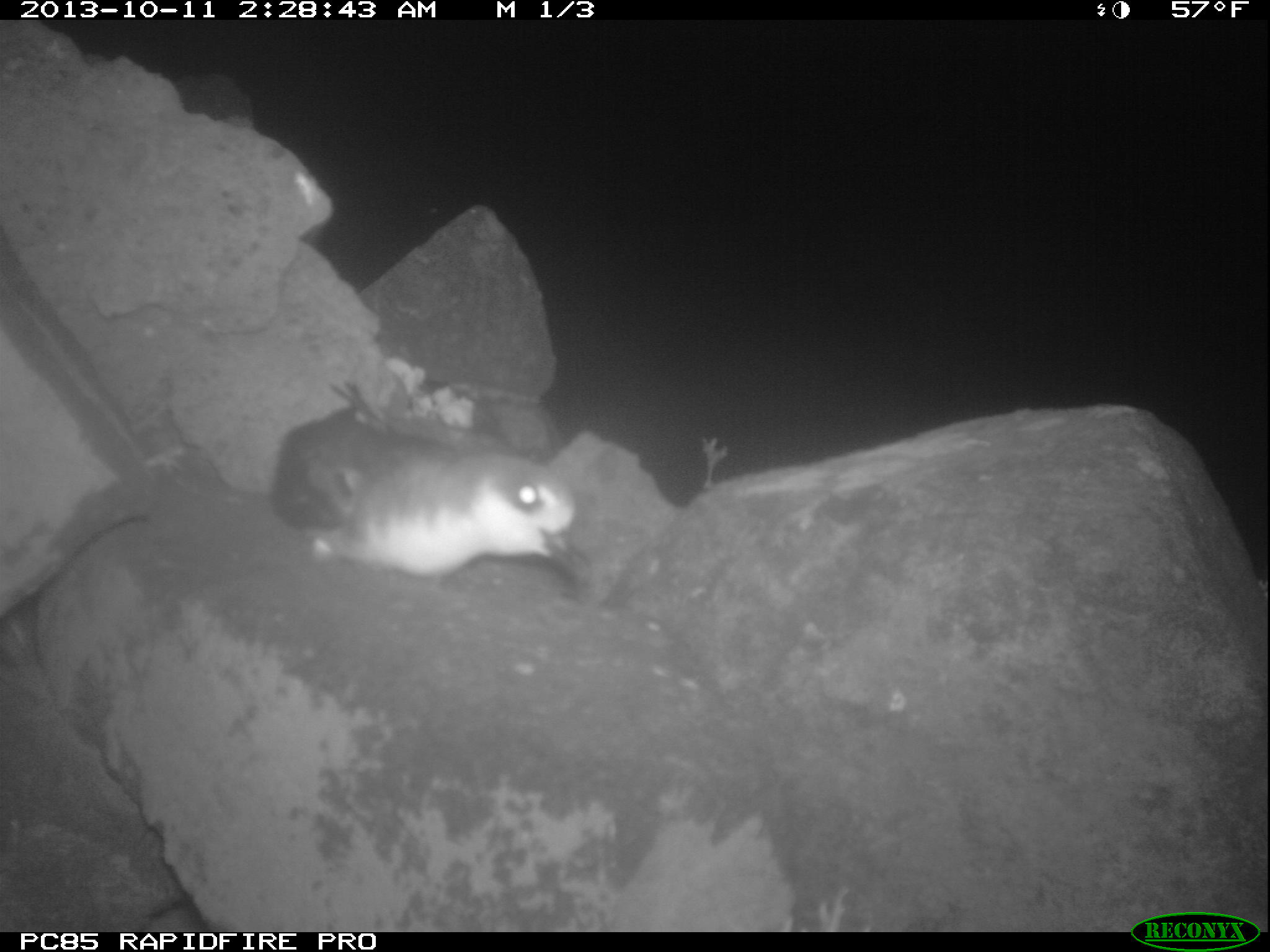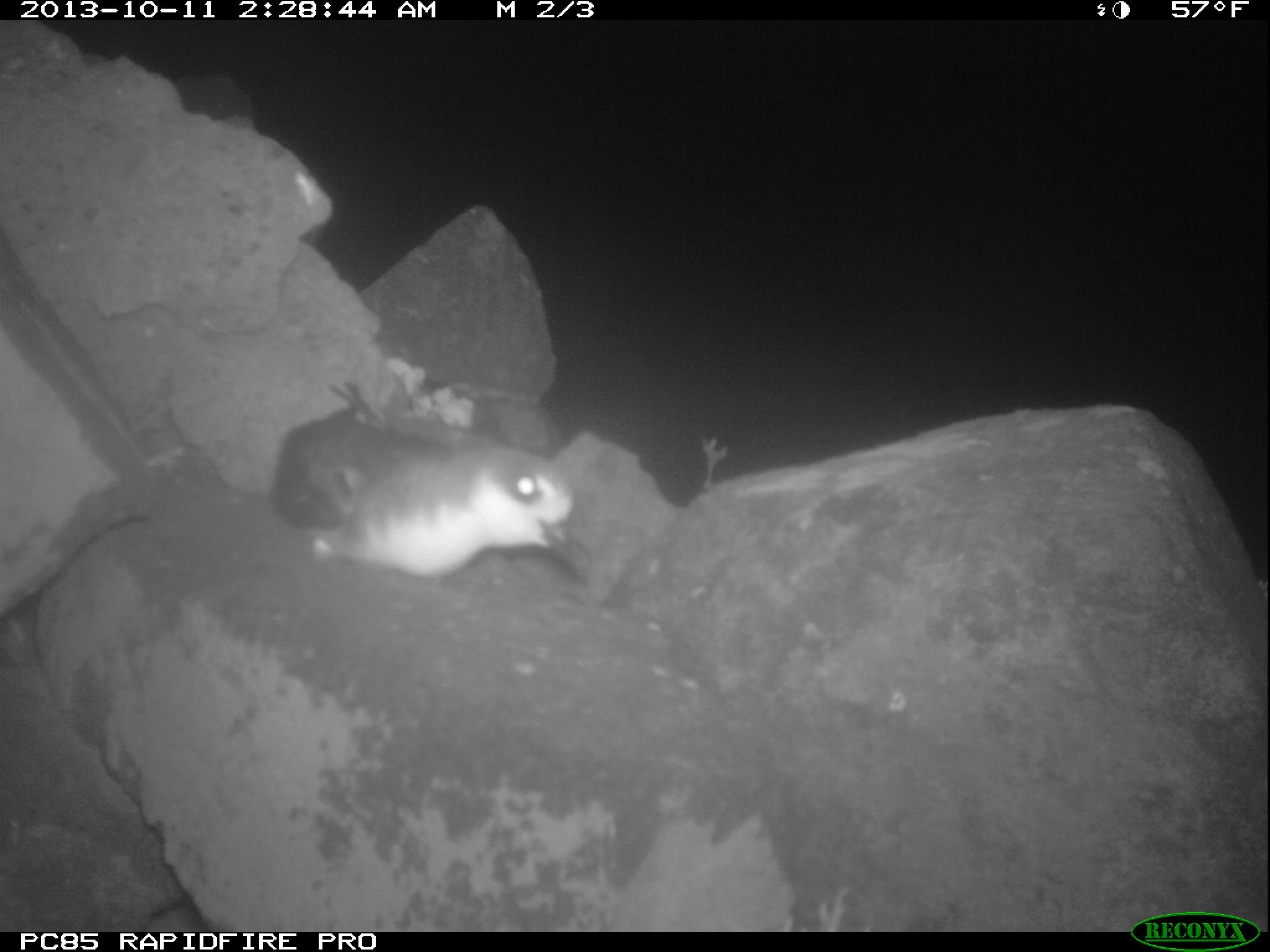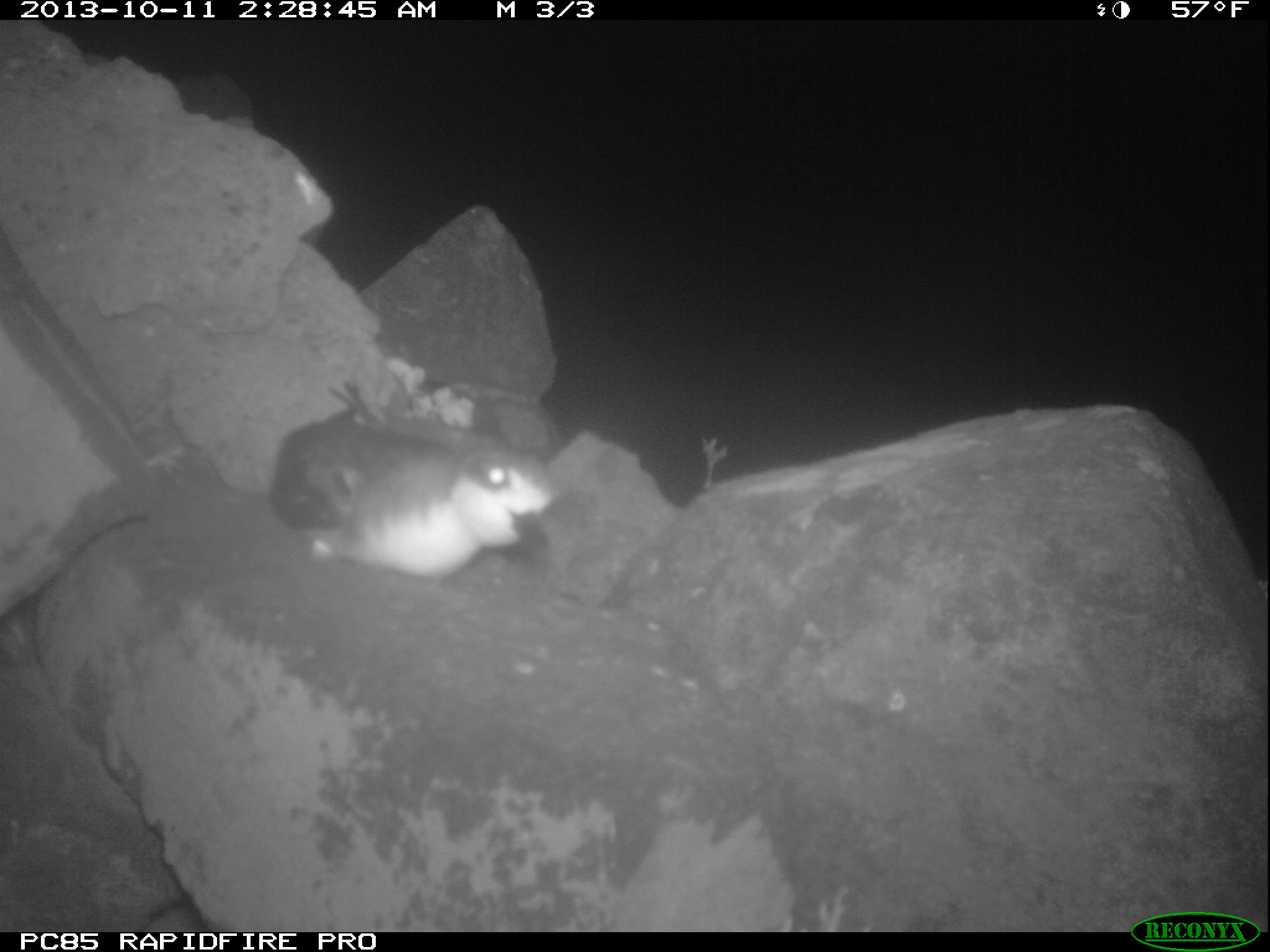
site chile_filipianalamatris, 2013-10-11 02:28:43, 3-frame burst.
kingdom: Animalia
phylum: Chordata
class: Aves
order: Procellariiformes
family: Procellariidae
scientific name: Procellariidae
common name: petrel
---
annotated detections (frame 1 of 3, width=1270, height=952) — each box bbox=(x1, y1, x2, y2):
petrel: bbox=(267, 392, 605, 607)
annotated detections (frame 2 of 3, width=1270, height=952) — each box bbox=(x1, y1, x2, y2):
petrel: bbox=(273, 392, 600, 598)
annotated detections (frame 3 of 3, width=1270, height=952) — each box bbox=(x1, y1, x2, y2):
petrel: bbox=(259, 391, 558, 597)